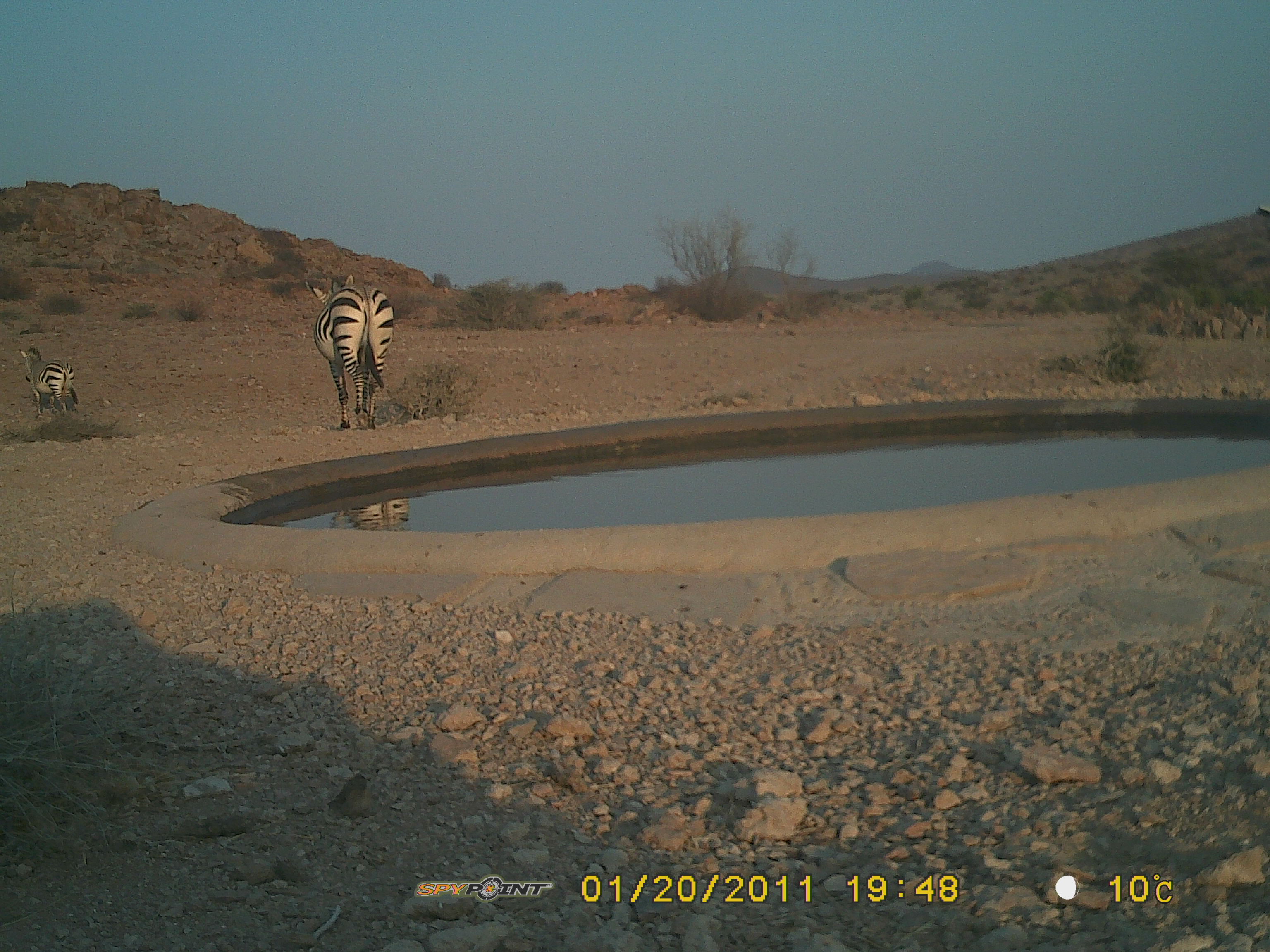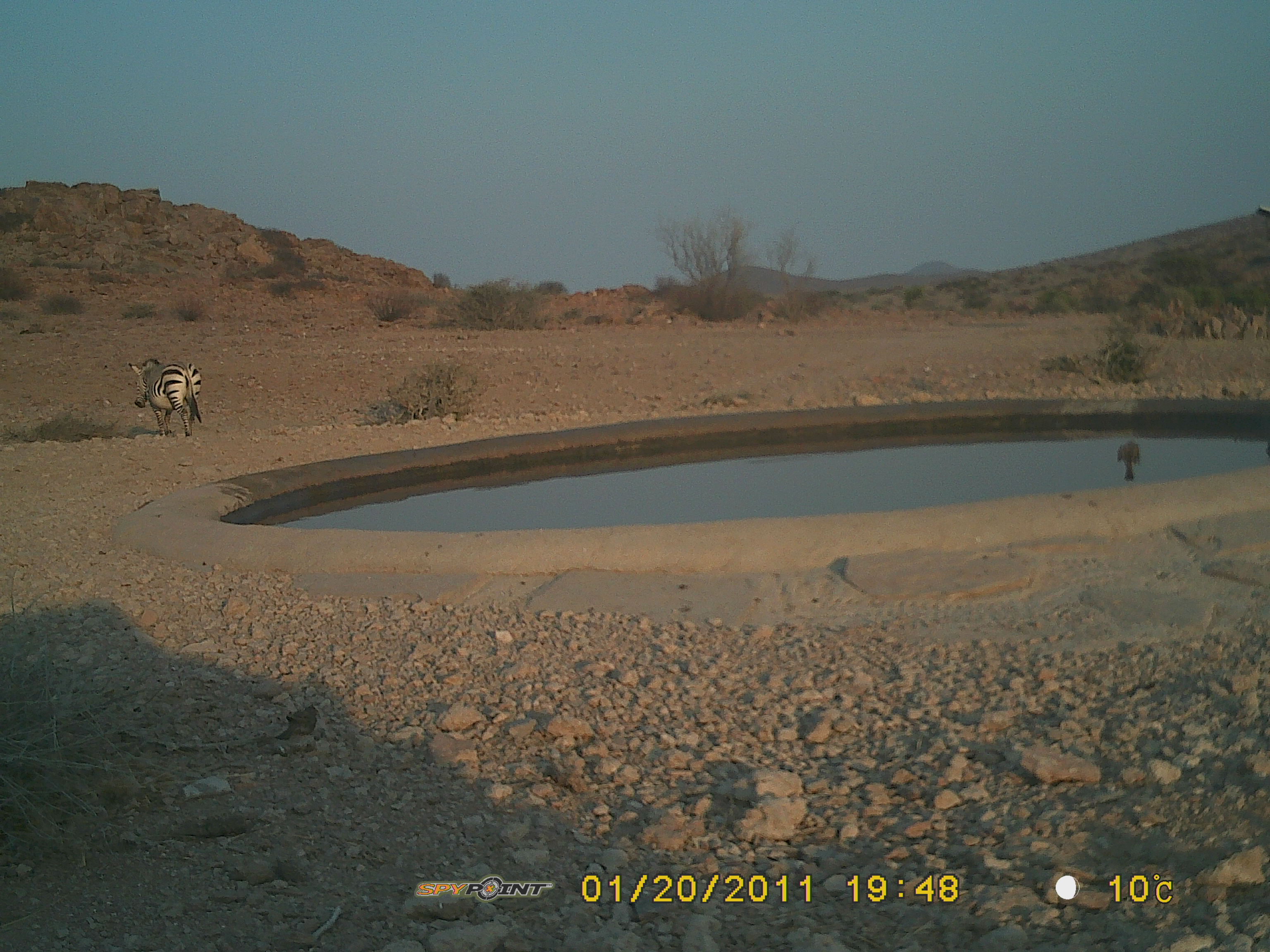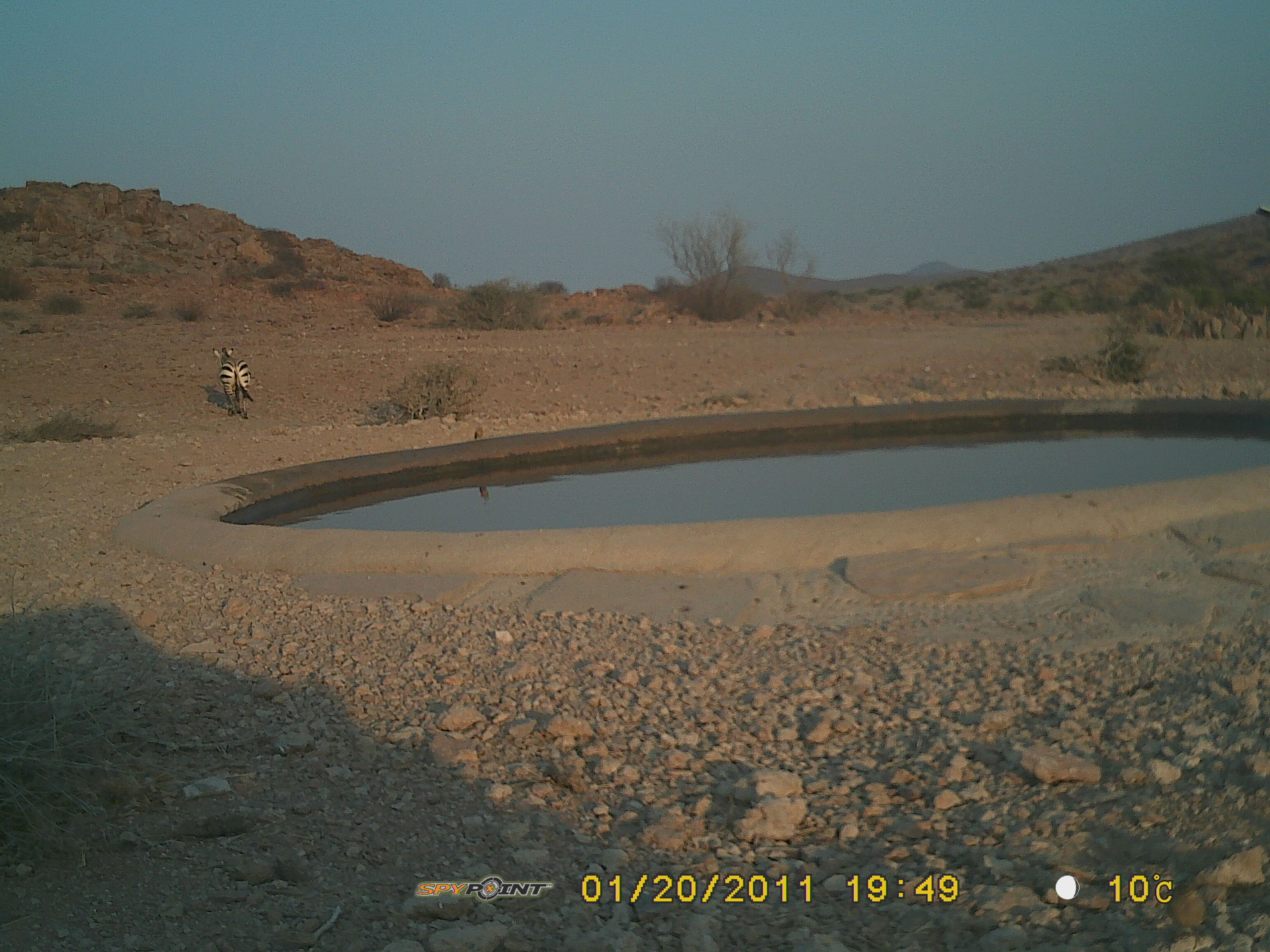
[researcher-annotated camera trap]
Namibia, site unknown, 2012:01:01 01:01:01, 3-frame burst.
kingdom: Animalia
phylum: Chordata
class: Mammalia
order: Perissodactyla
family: Equidae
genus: Equus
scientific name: Equus zebra hartmannae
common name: hartmann's mountain zebra